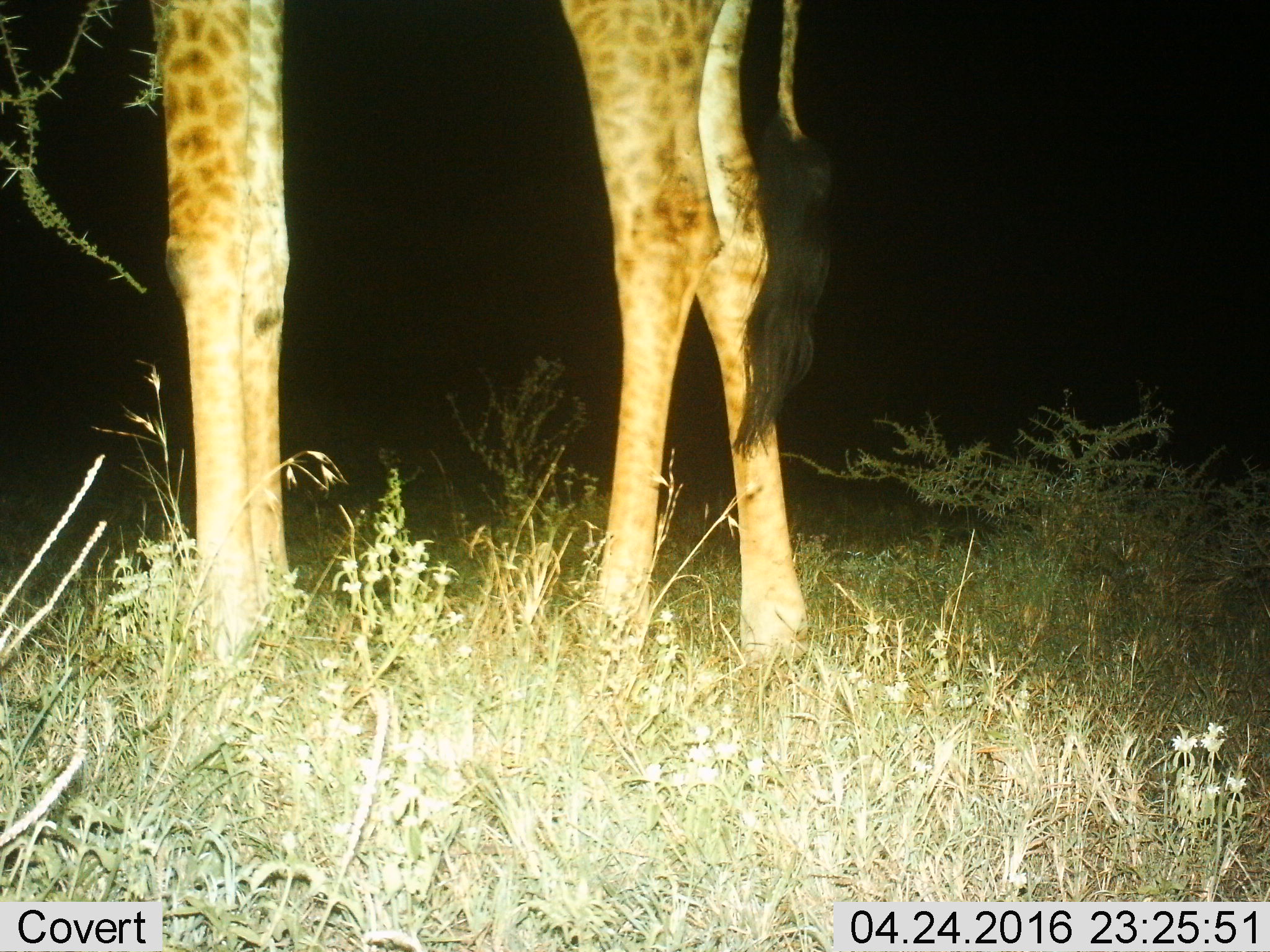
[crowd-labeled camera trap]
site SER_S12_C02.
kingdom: Animalia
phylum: Chordata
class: Mammalia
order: Artiodactyla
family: Giraffidae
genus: Giraffa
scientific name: Giraffa camelopardalis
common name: giraffe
Giraffe (Giraffa camelopardalis), count 1. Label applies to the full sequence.